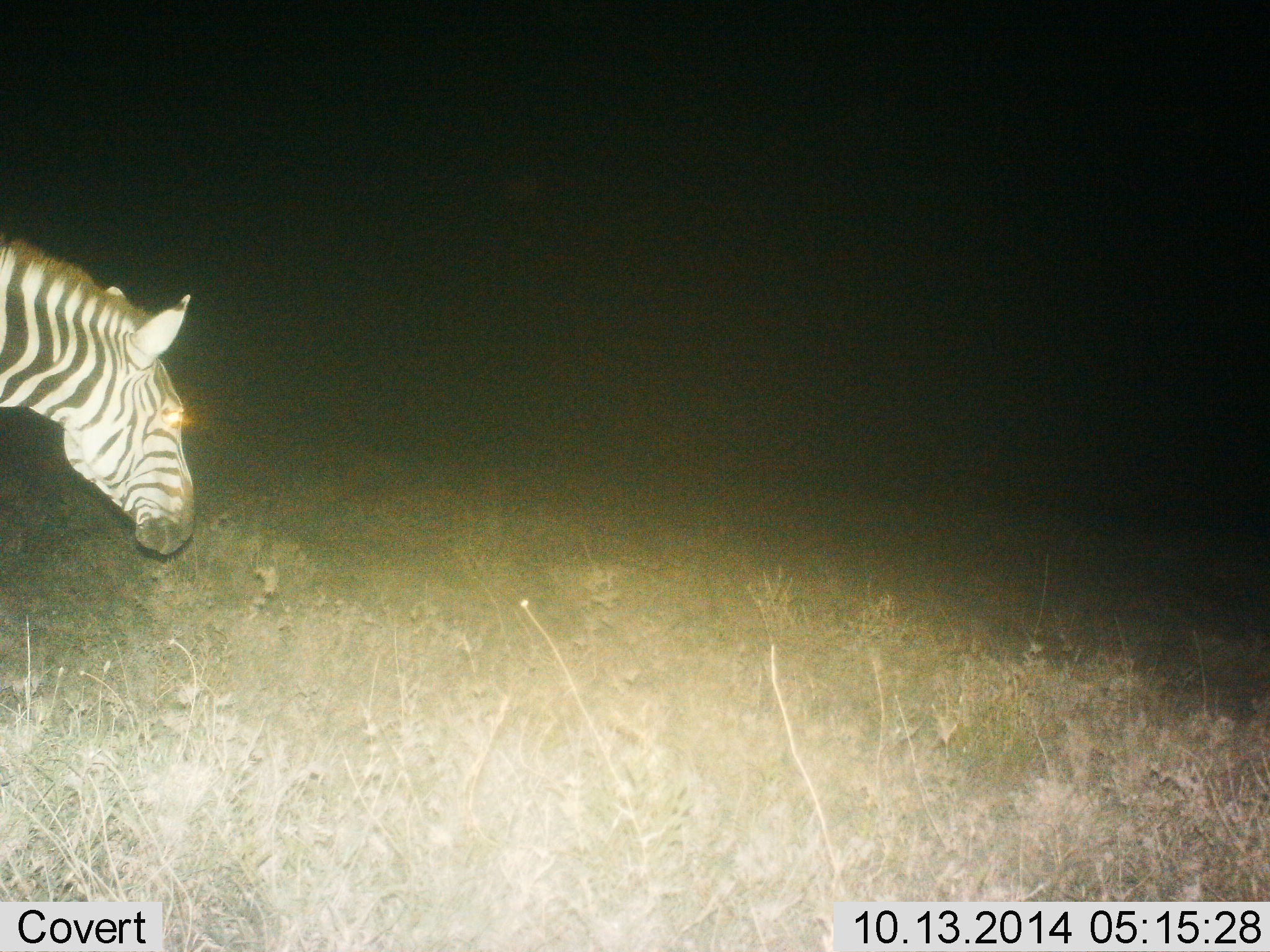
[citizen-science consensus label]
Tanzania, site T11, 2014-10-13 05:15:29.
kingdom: Animalia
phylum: Chordata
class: Mammalia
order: Perissodactyla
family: Equidae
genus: Equus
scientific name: Equus quagga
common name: plains zebra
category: zebra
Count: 1.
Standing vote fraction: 50%.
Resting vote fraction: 0%.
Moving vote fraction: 30%.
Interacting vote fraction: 0%.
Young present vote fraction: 0%.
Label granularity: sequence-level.